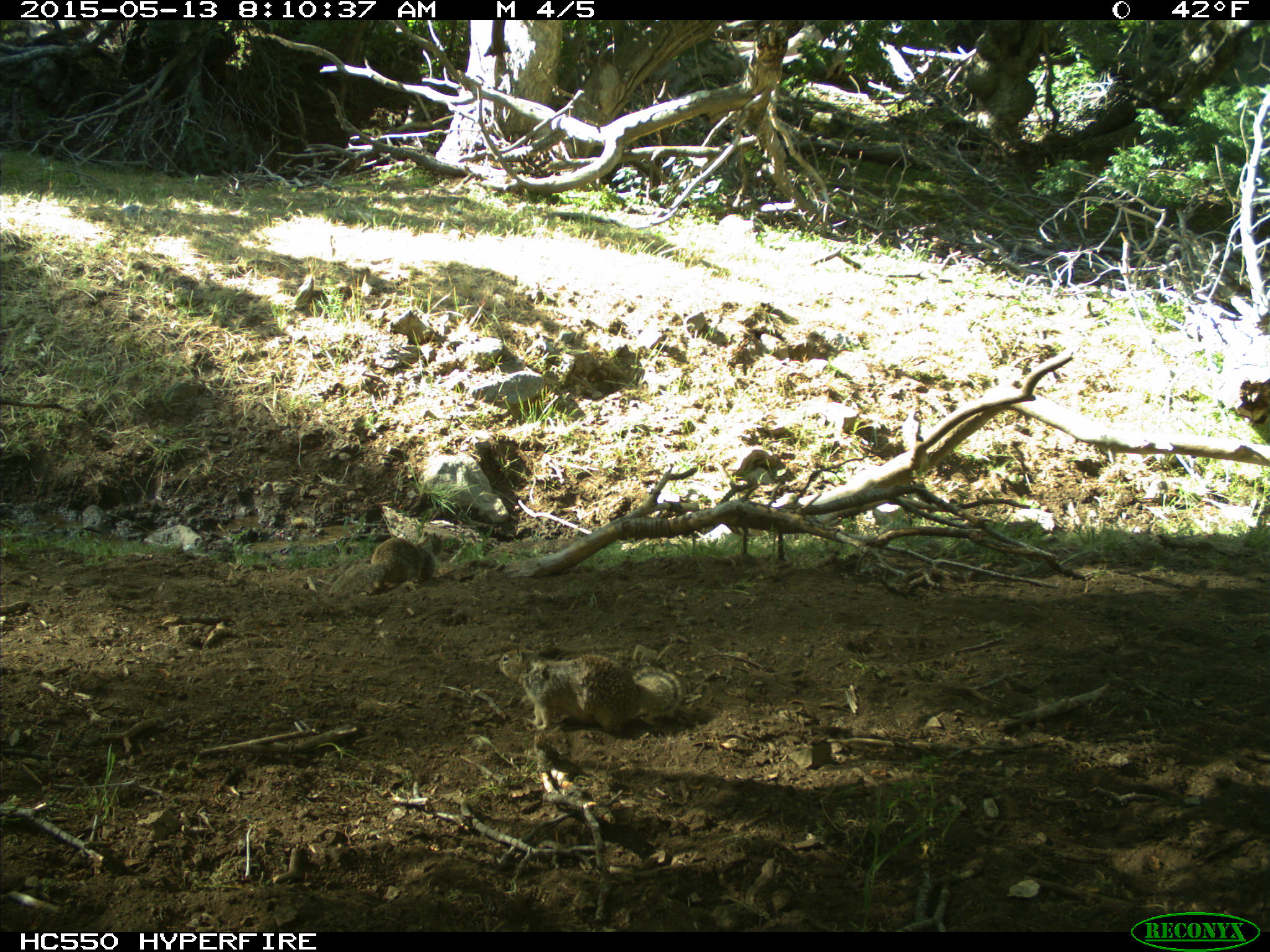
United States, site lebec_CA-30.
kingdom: Animalia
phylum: Chordata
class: Mammalia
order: Rodentia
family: Sciuridae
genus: Otospermophilus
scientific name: Otospermophilus beecheyi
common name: california ground squirrel